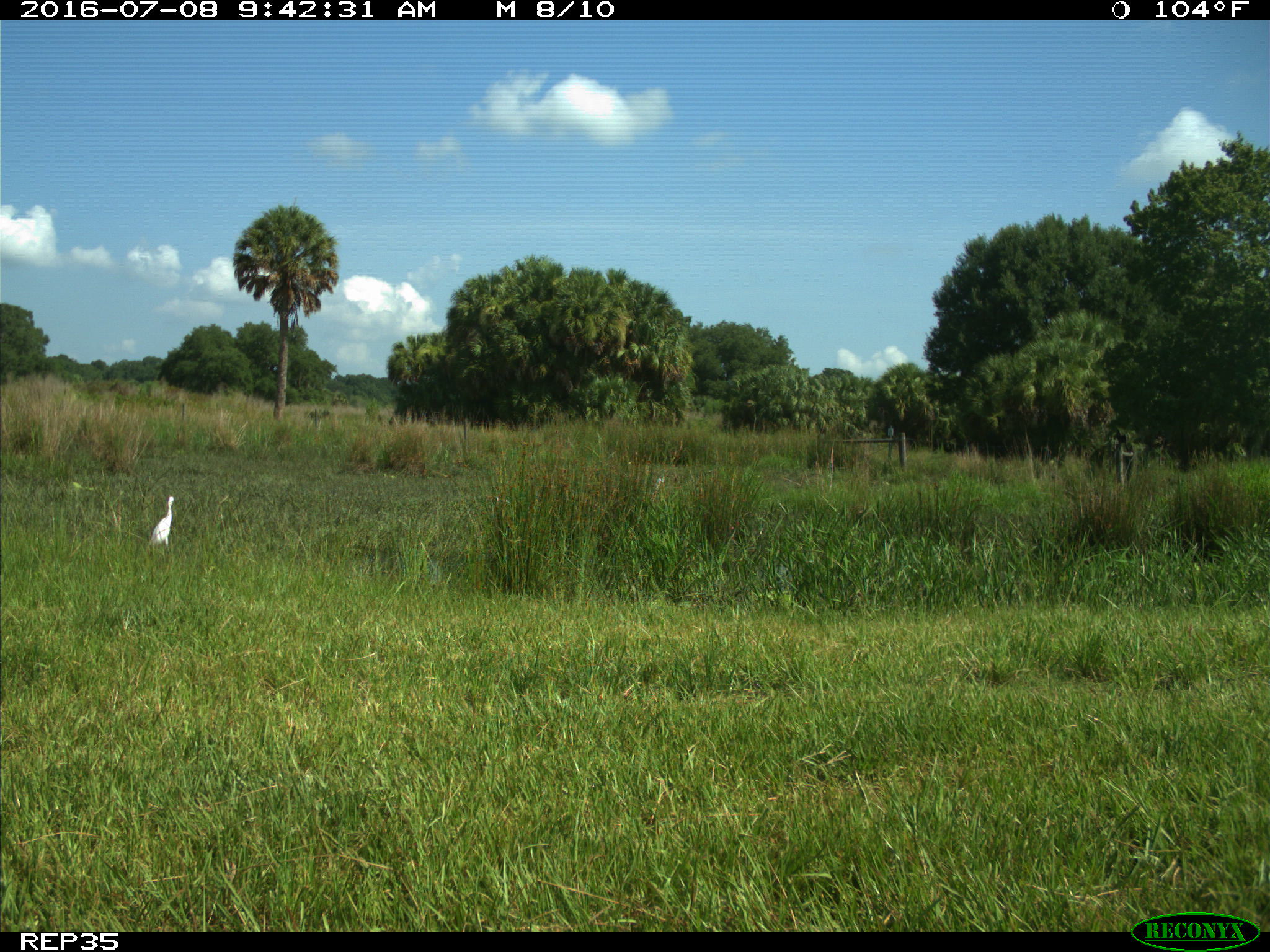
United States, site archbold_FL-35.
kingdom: Animalia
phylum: Chordata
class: Mammalia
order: Artiodactyla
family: Bovidae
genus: Bos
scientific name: Bos taurus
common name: domestic cow